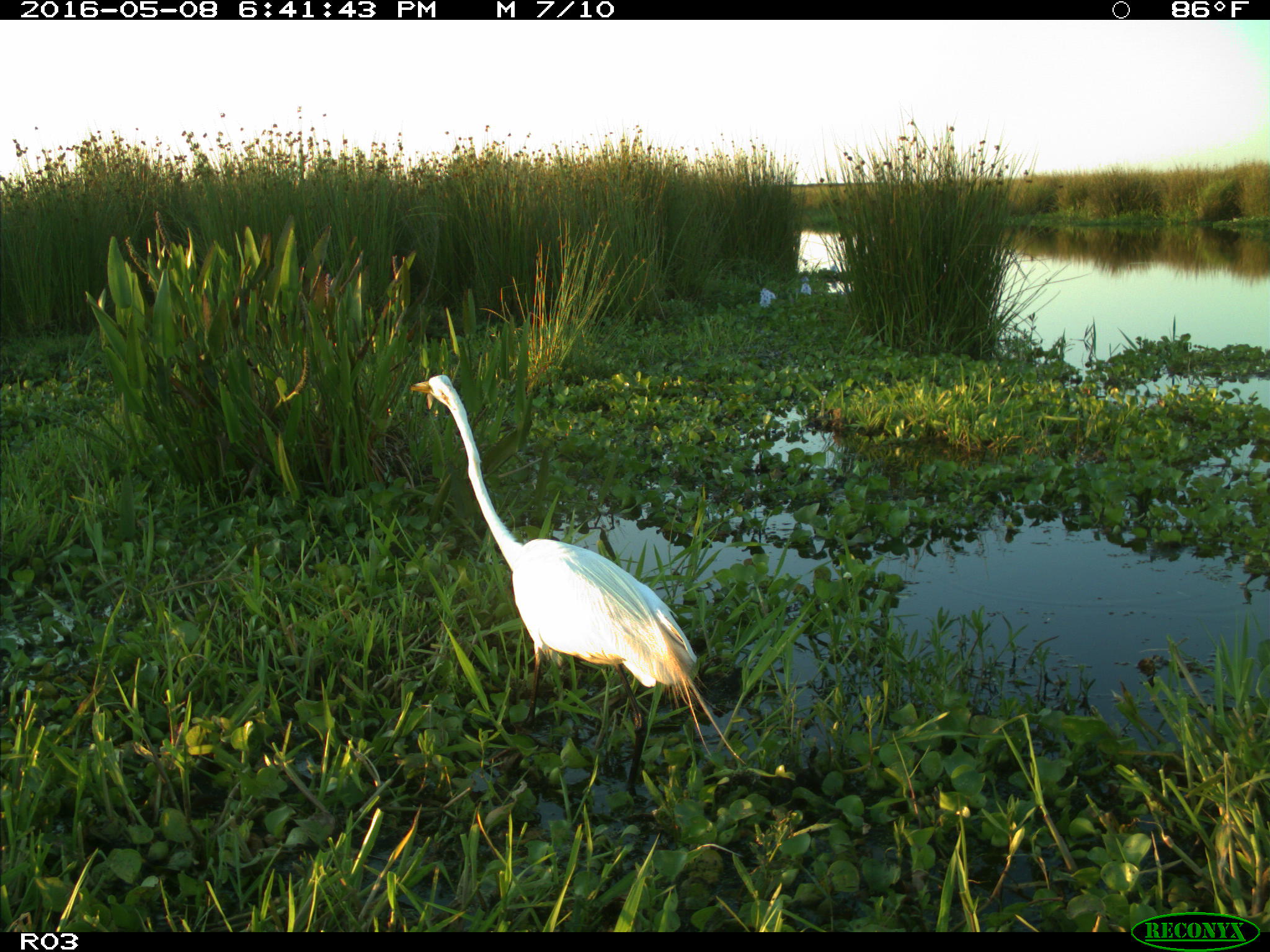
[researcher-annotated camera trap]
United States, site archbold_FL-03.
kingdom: Animalia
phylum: Chordata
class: Aves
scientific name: Aves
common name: birds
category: unidentified bird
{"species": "unidentified bird (birds) (Aves)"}